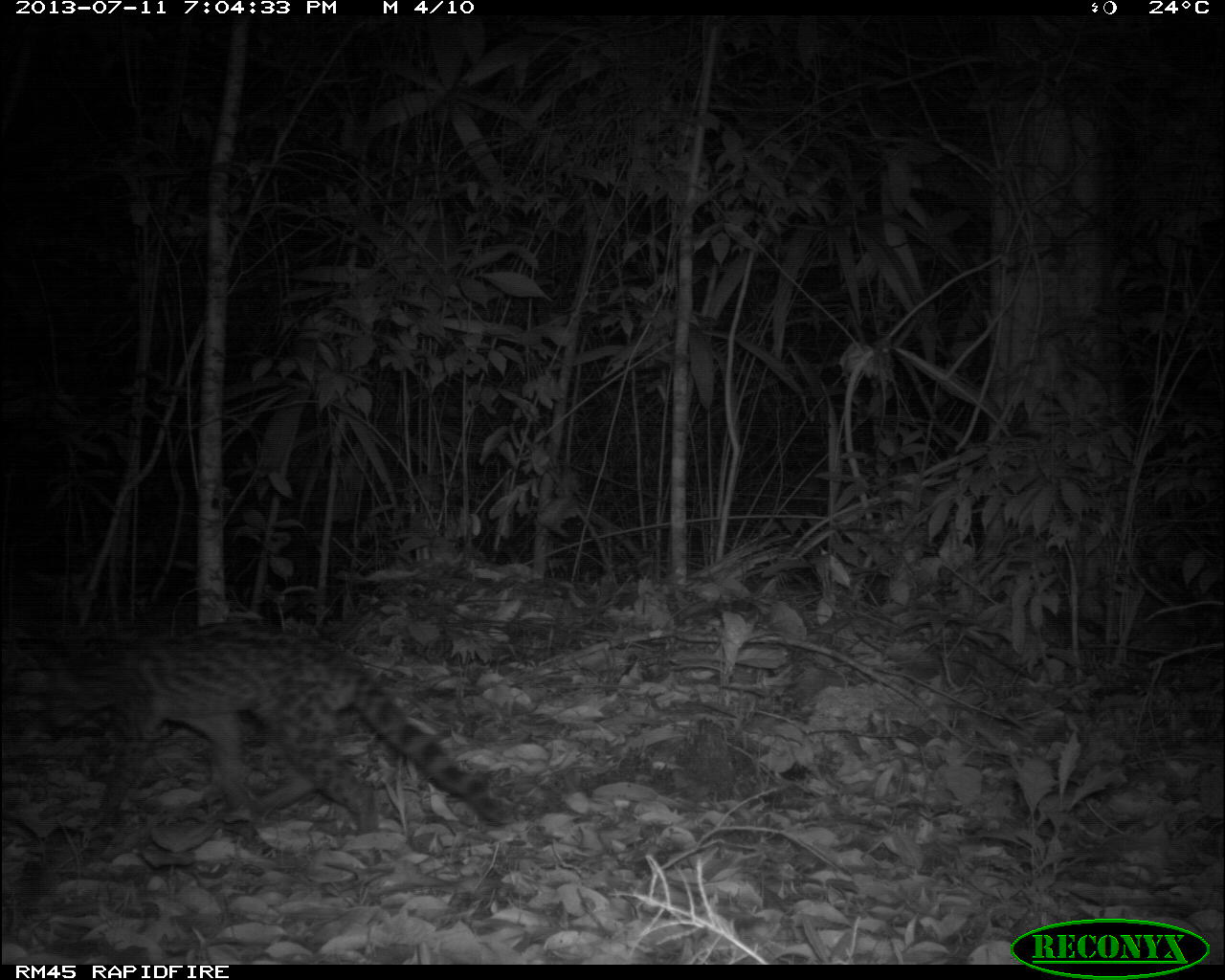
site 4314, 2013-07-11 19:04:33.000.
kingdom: Animalia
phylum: Chordata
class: Mammalia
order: Carnivora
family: Felidae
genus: Leopardus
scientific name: Leopardus wiedii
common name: margay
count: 1